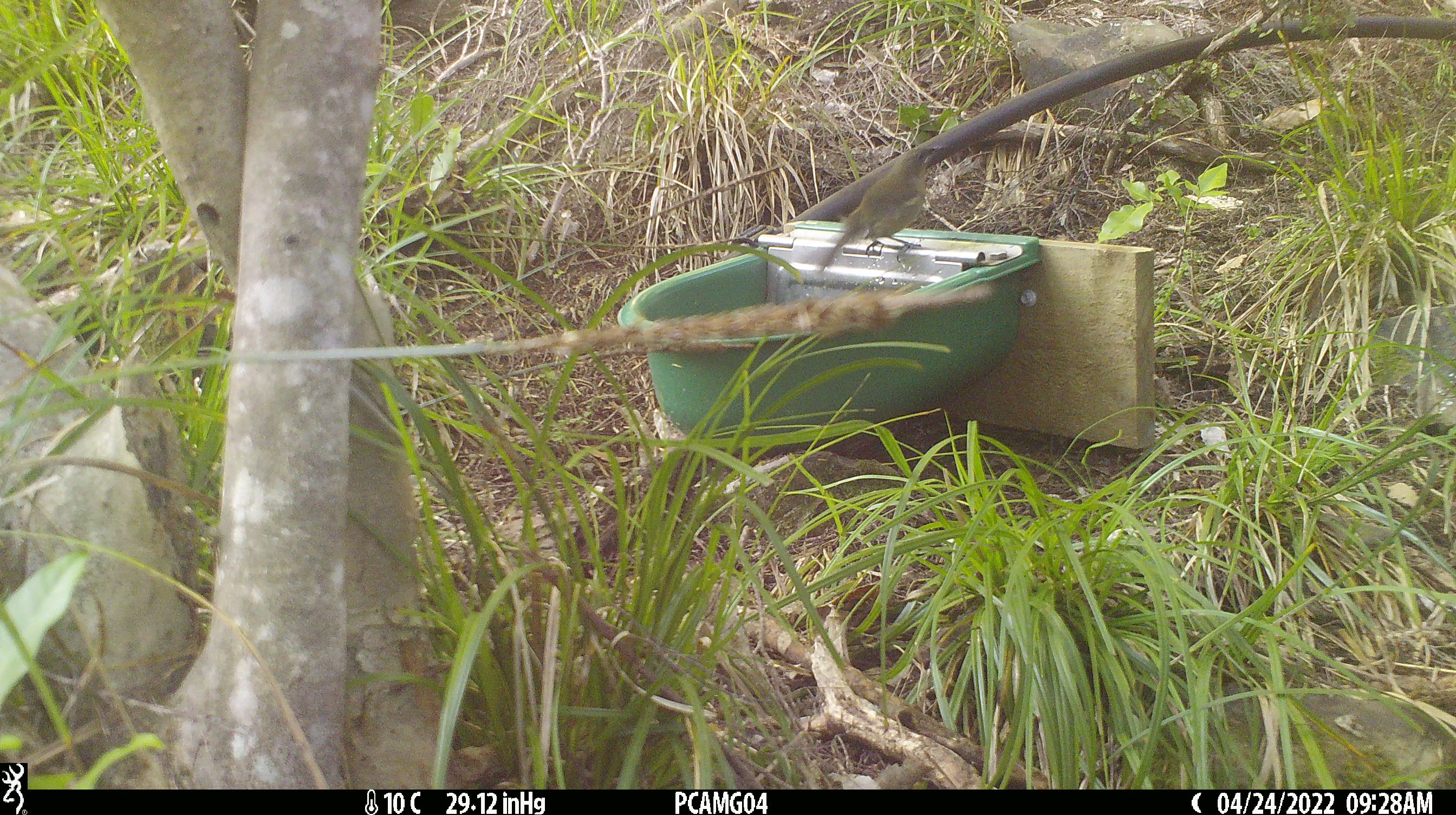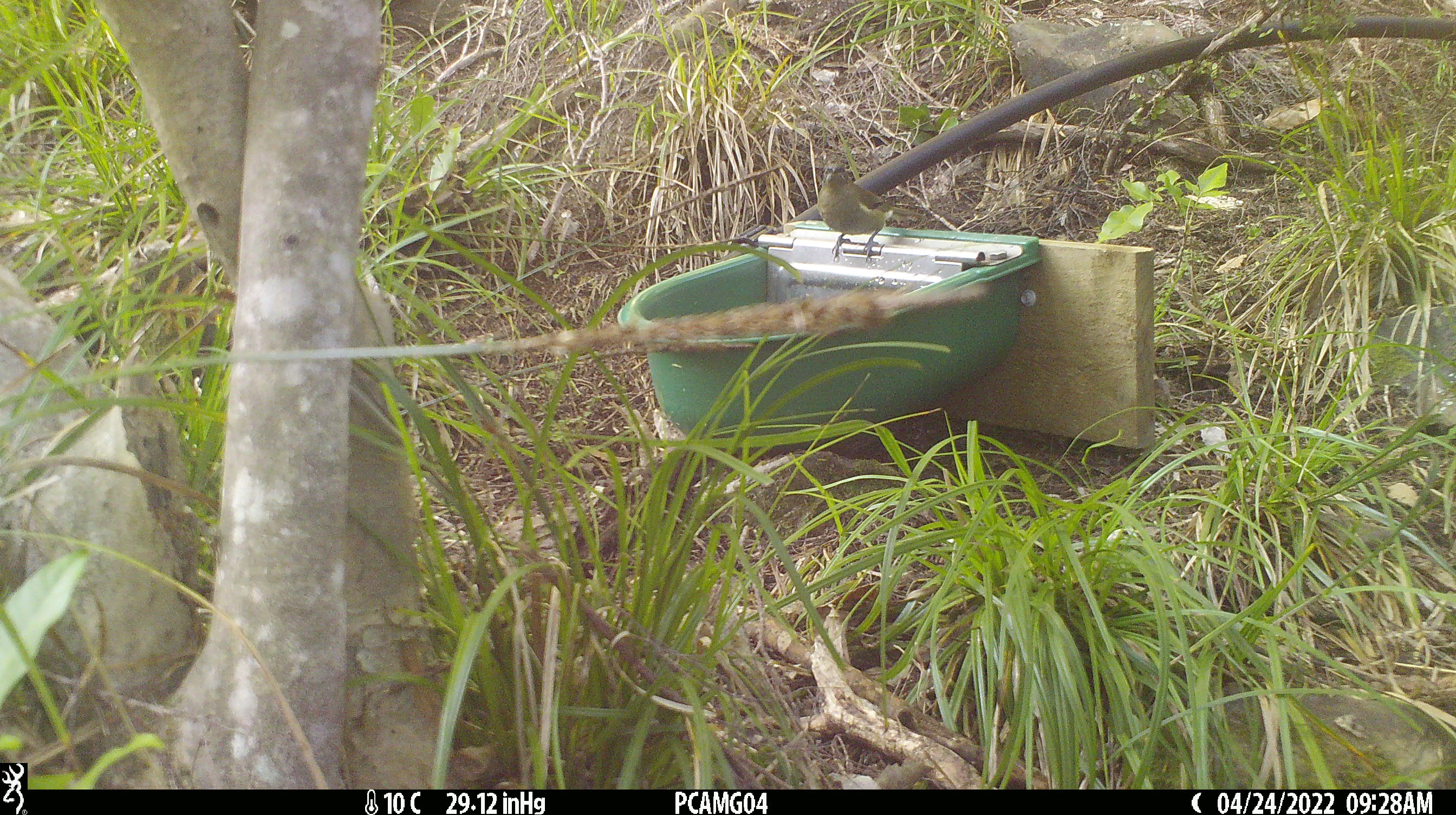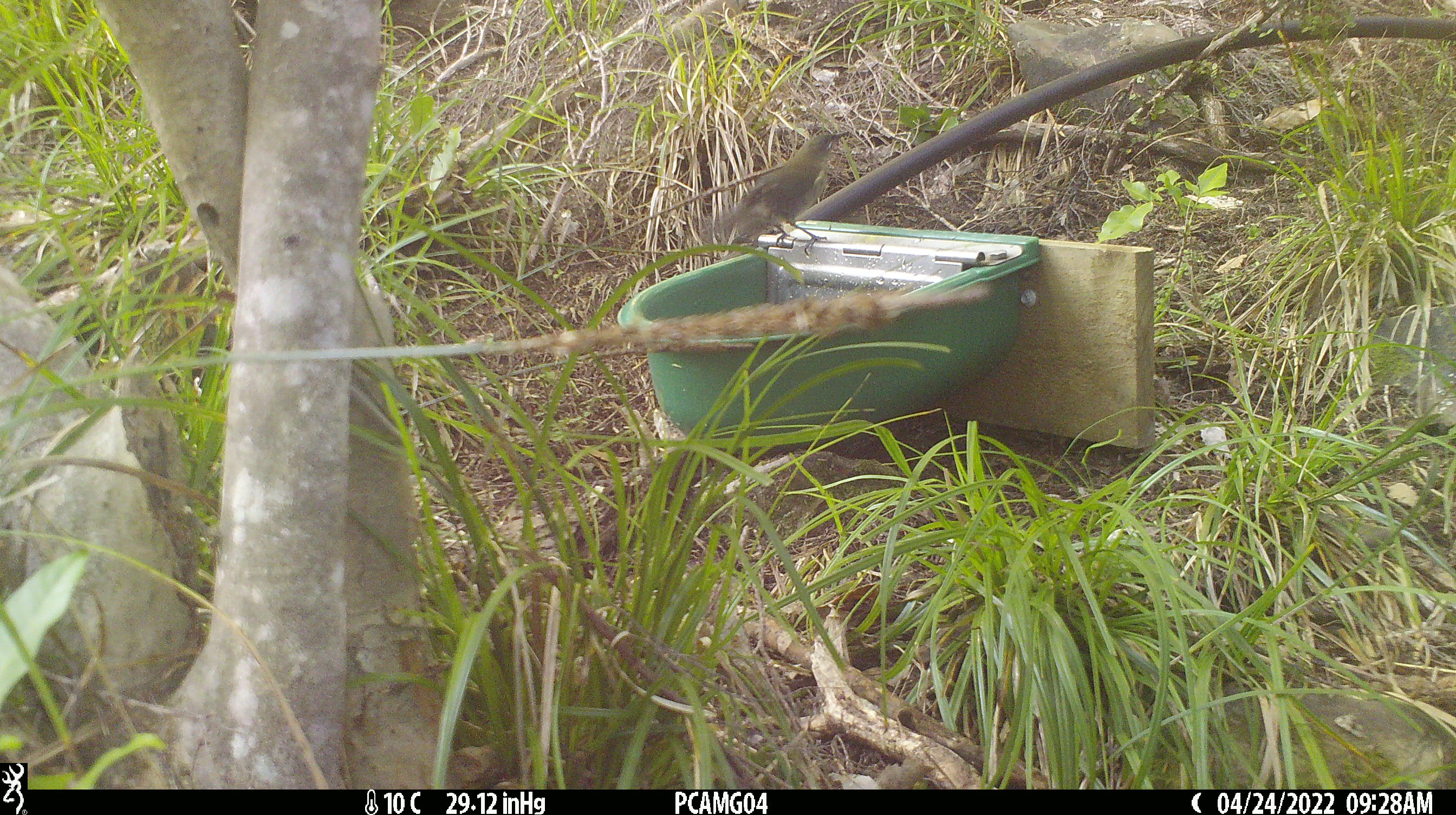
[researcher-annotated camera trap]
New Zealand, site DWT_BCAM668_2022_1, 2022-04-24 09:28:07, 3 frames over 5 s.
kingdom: Animalia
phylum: Chordata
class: Aves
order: Passeriformes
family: Meliphagidae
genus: Anthornis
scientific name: Anthornis melanura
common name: new zealand bellbird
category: bellbird